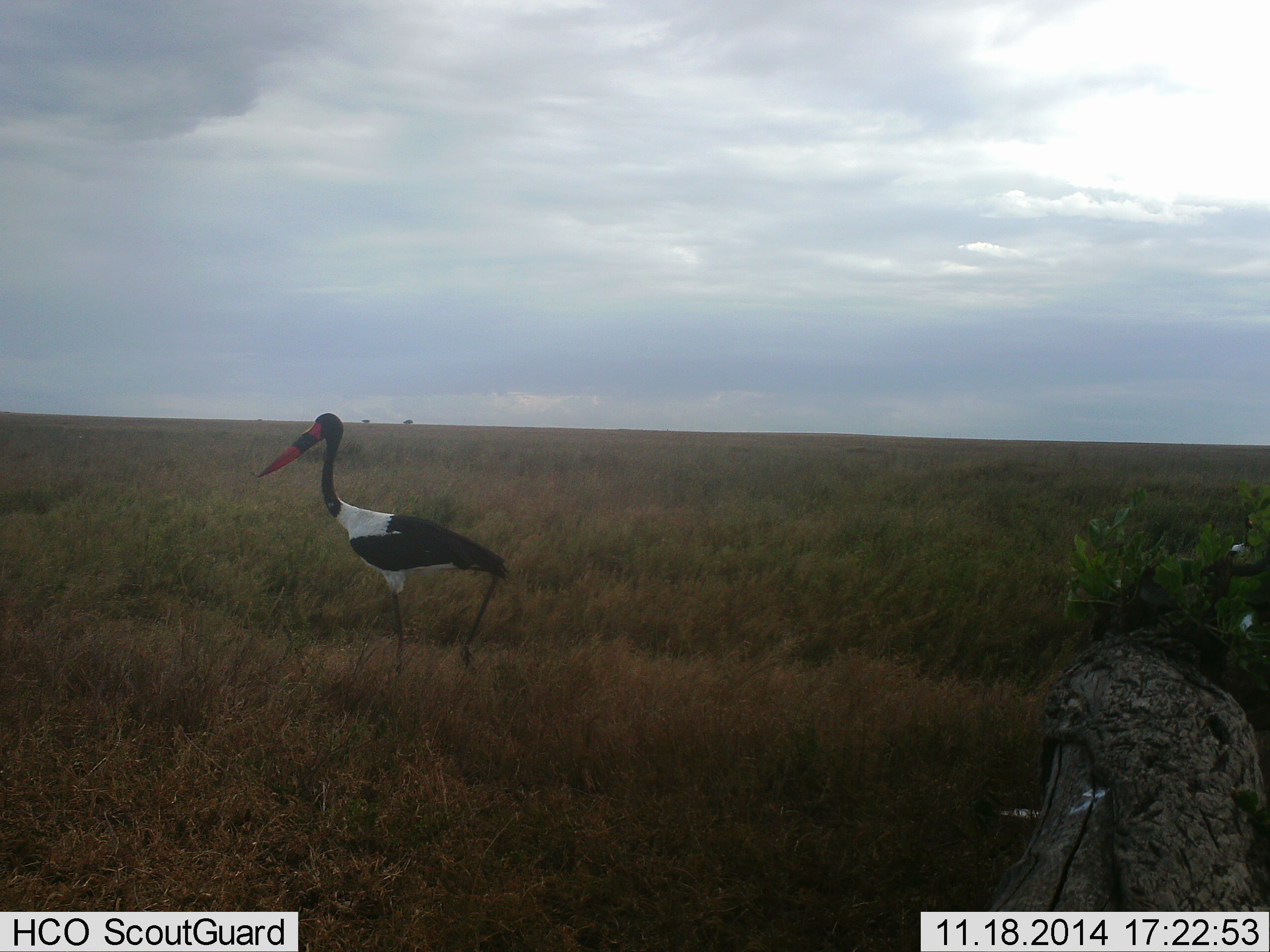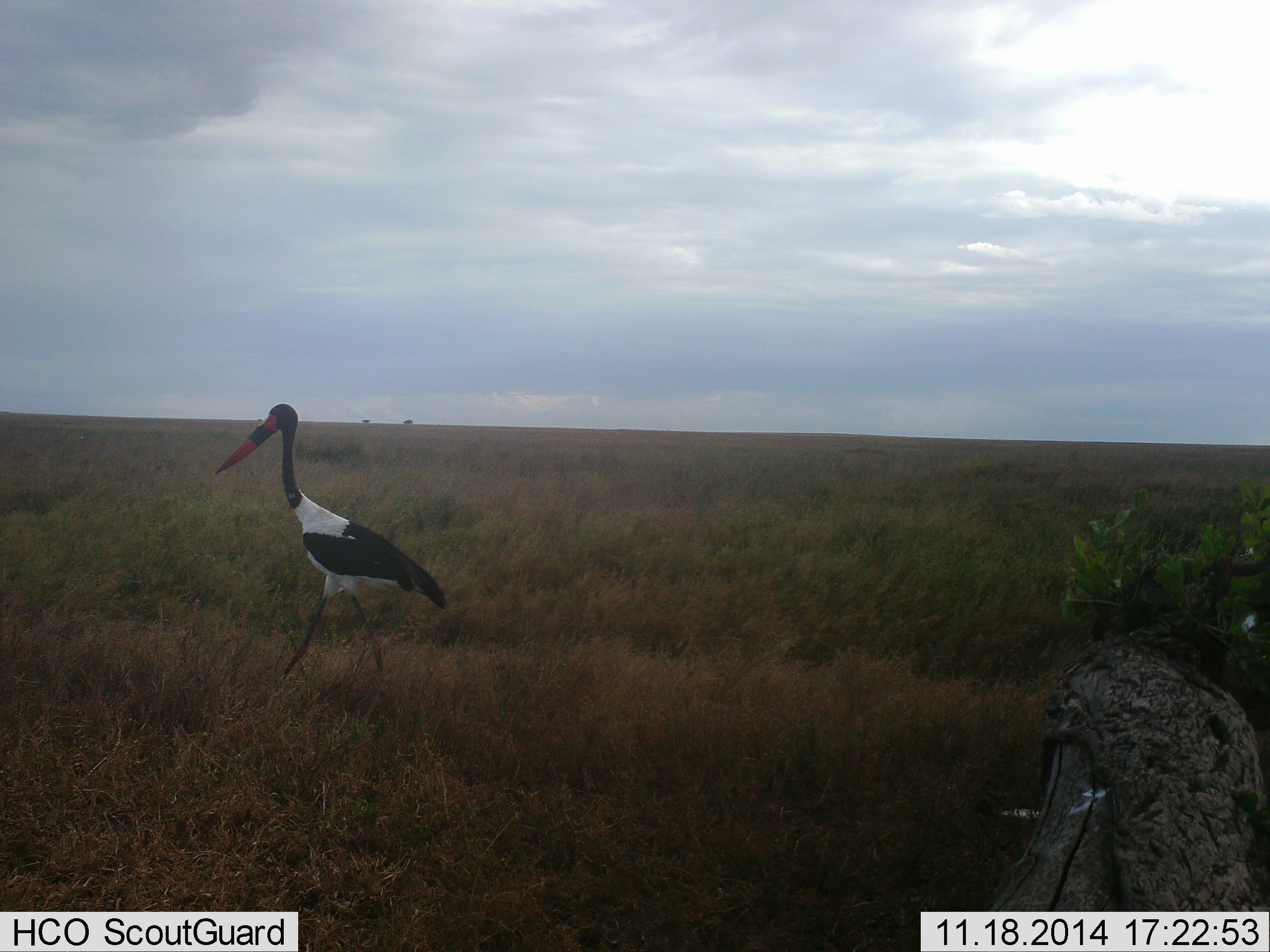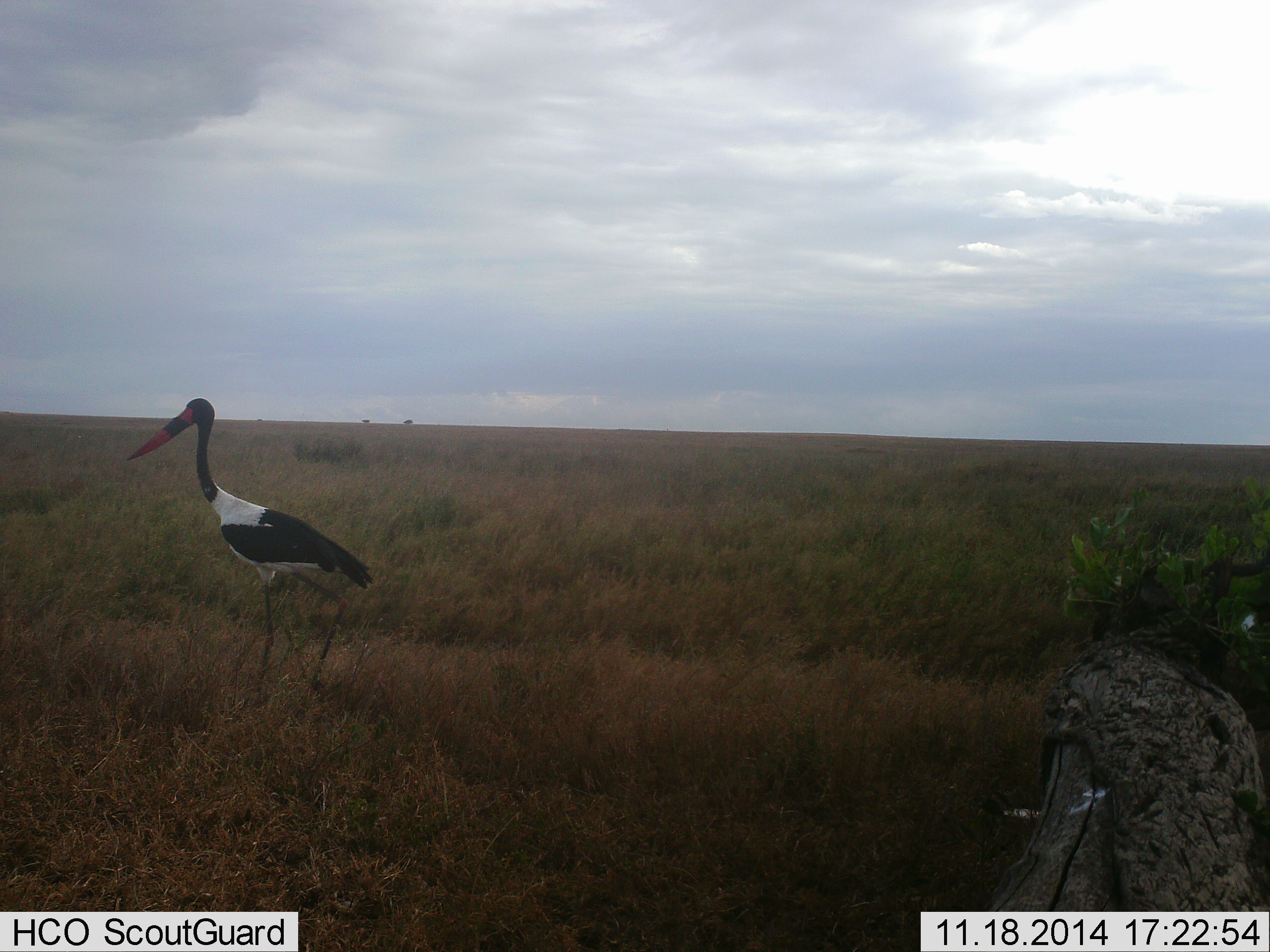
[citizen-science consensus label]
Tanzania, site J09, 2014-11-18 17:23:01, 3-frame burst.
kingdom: Animalia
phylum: Chordata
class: Aves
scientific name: Aves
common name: bird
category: otherbird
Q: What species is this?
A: Otherbird (bird) (Aves).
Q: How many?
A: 1.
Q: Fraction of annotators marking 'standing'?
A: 10%.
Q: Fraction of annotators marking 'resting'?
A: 0%.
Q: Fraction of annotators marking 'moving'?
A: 100%.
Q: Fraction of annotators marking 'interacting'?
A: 0%.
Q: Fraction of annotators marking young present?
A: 0%.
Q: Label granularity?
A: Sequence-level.